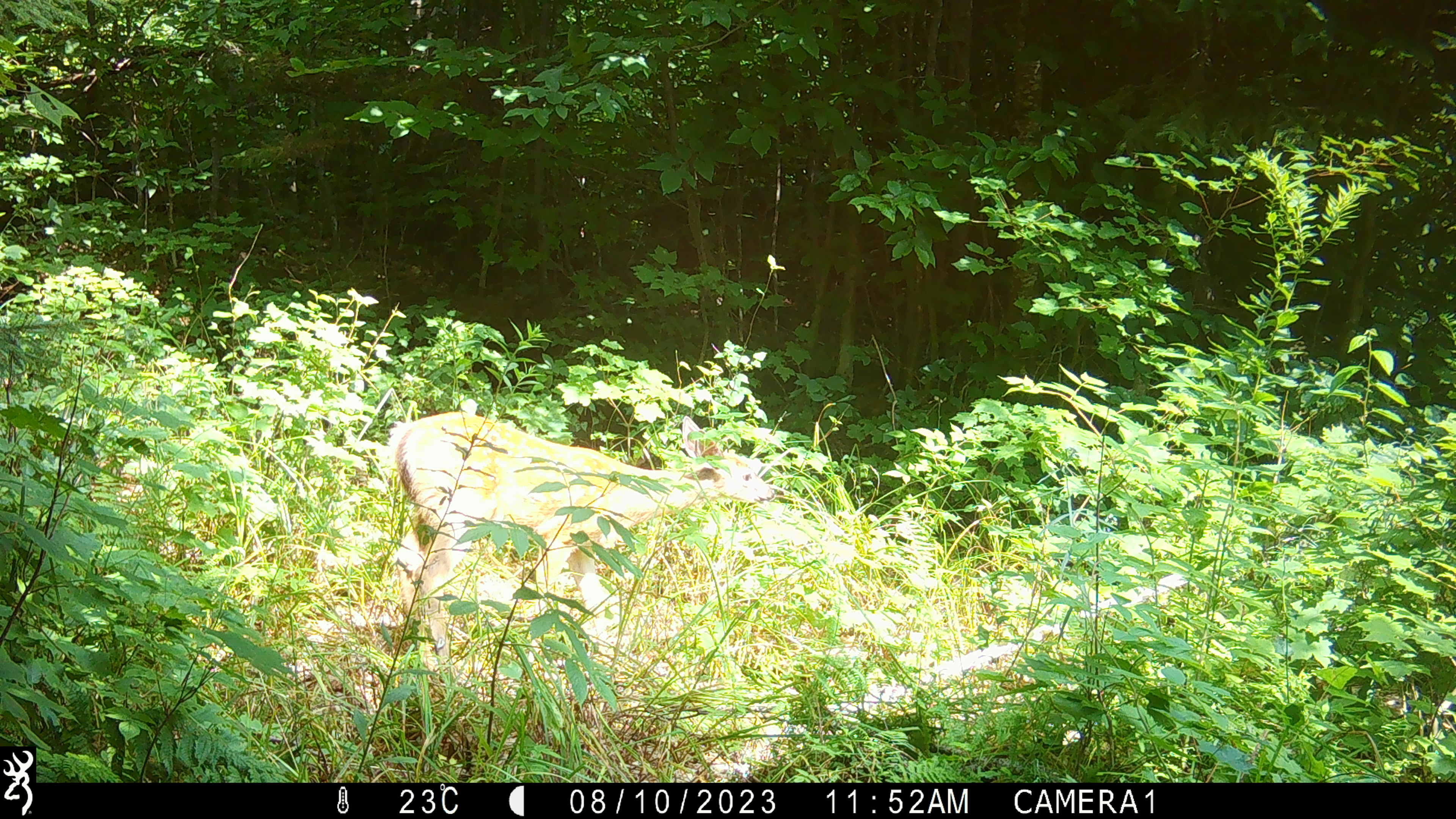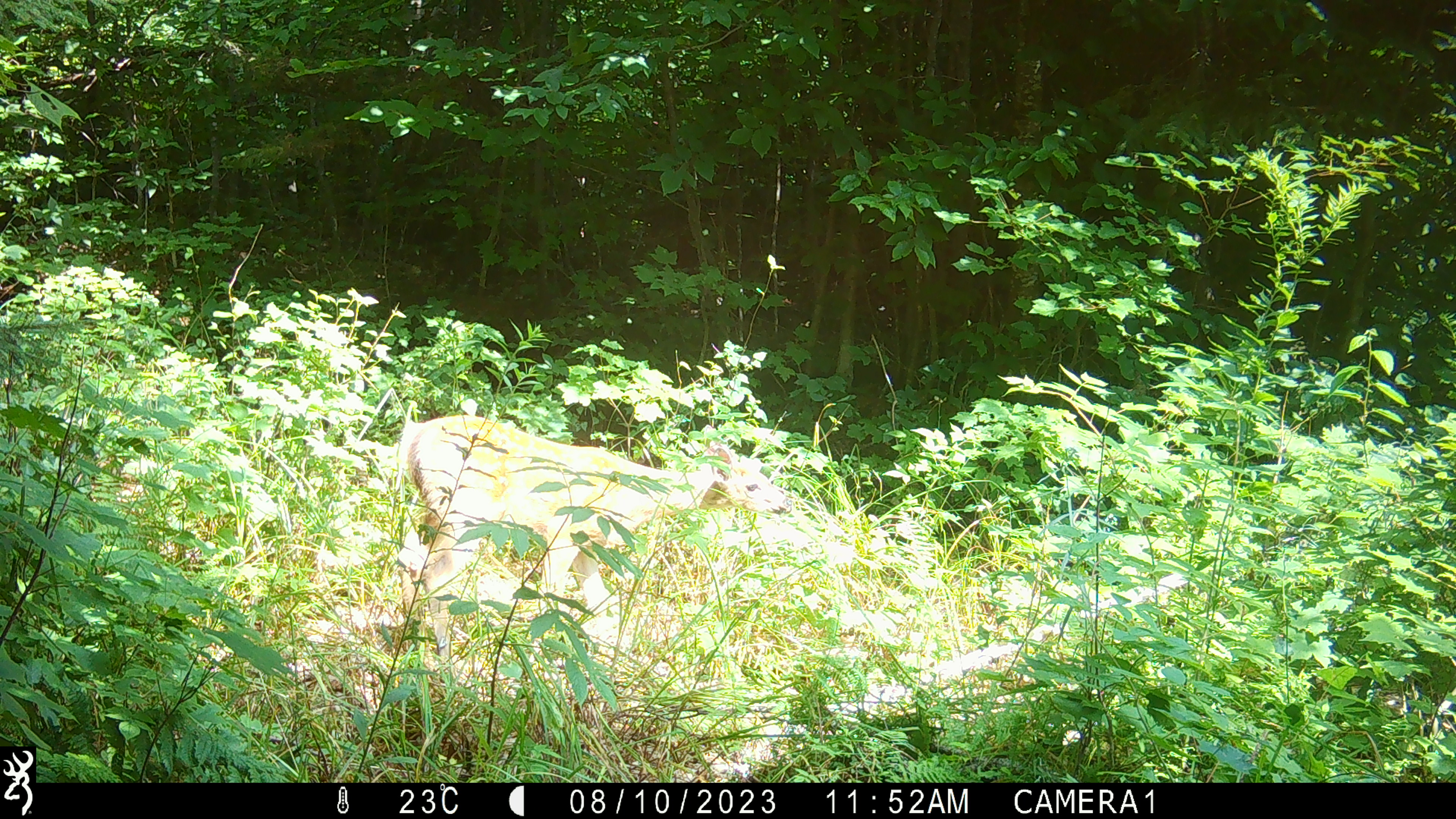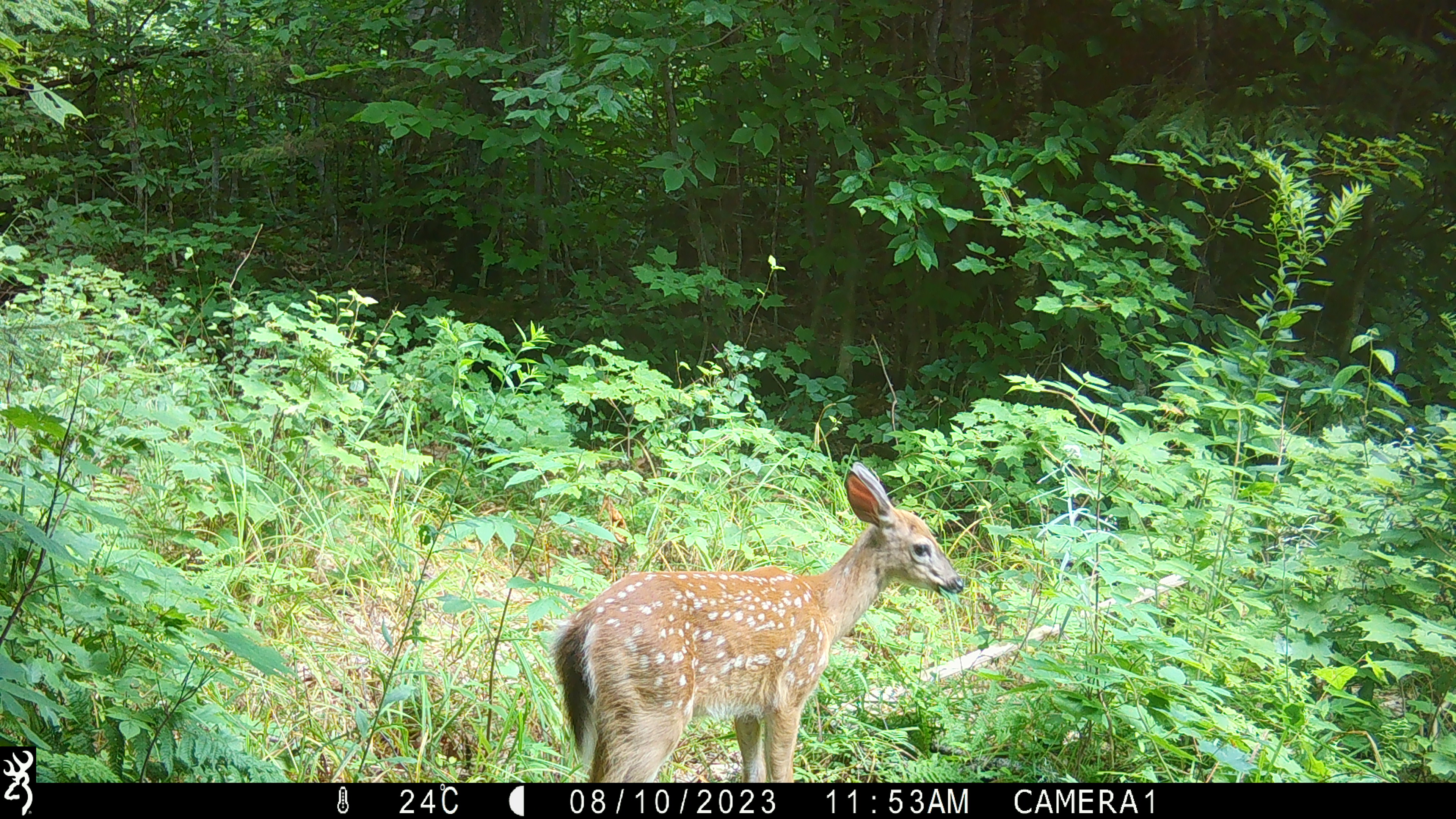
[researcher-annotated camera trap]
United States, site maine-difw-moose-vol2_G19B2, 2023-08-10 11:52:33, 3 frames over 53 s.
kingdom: Animalia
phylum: Chordata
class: Mammalia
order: Artiodactyla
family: Cervidae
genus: Odocoileus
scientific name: Odocoileus virginianus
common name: white-tailed deer